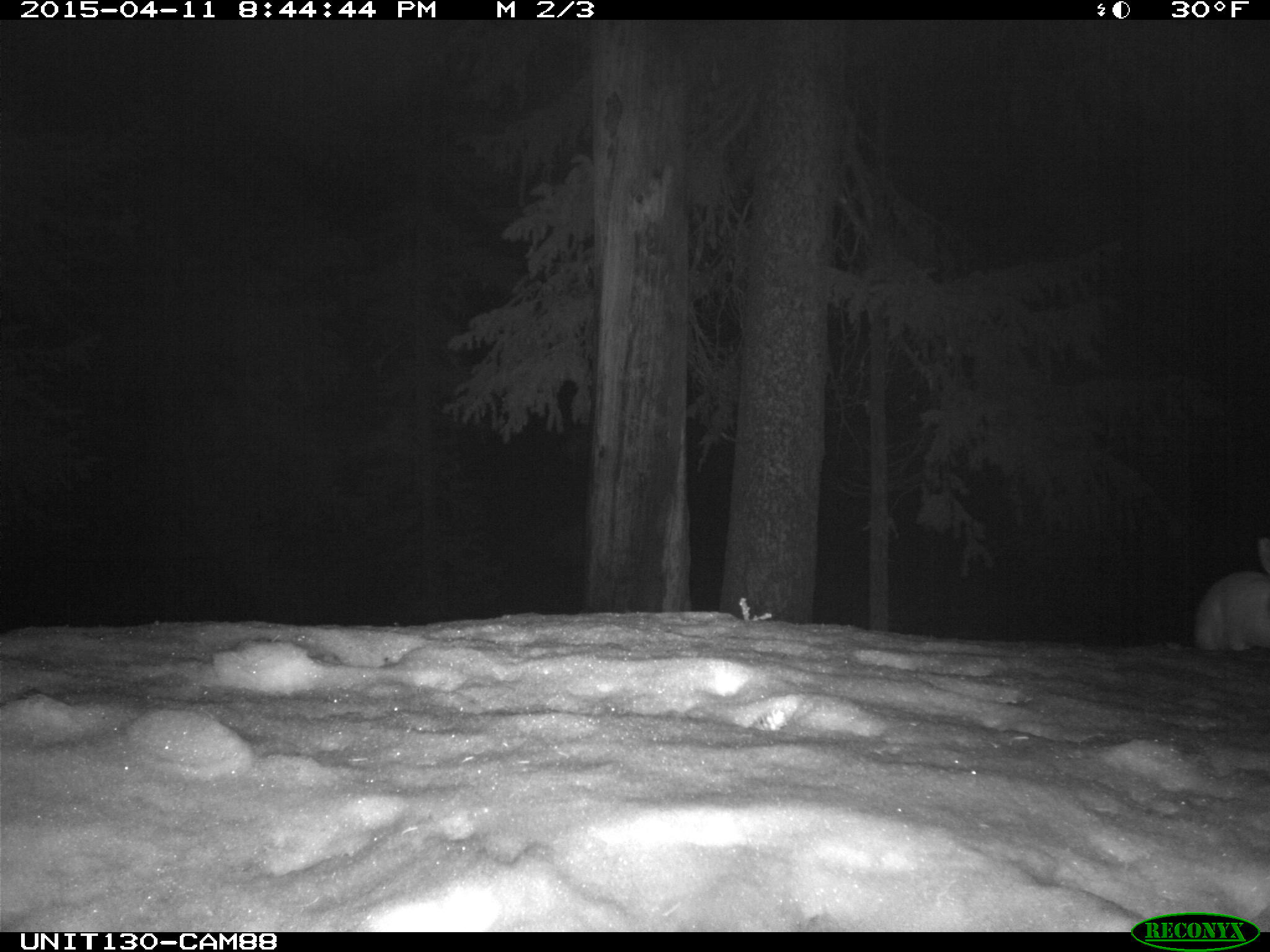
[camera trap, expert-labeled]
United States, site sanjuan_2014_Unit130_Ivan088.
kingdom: Animalia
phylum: Chordata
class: Mammalia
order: Lagomorpha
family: Leporidae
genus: Lepus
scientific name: Lepus americanus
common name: snowshoe hare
Lepus americanus (snowshoe hare).